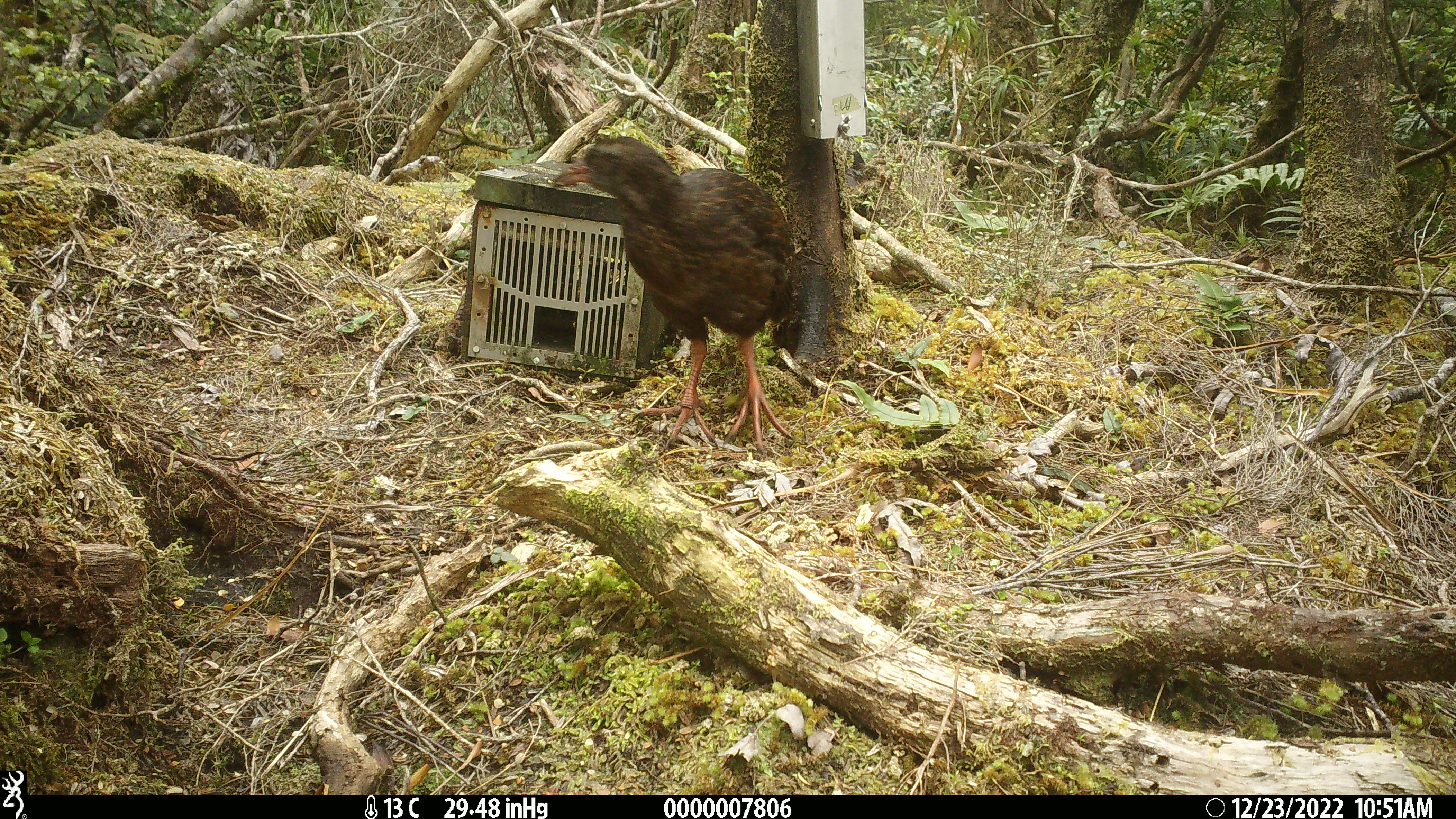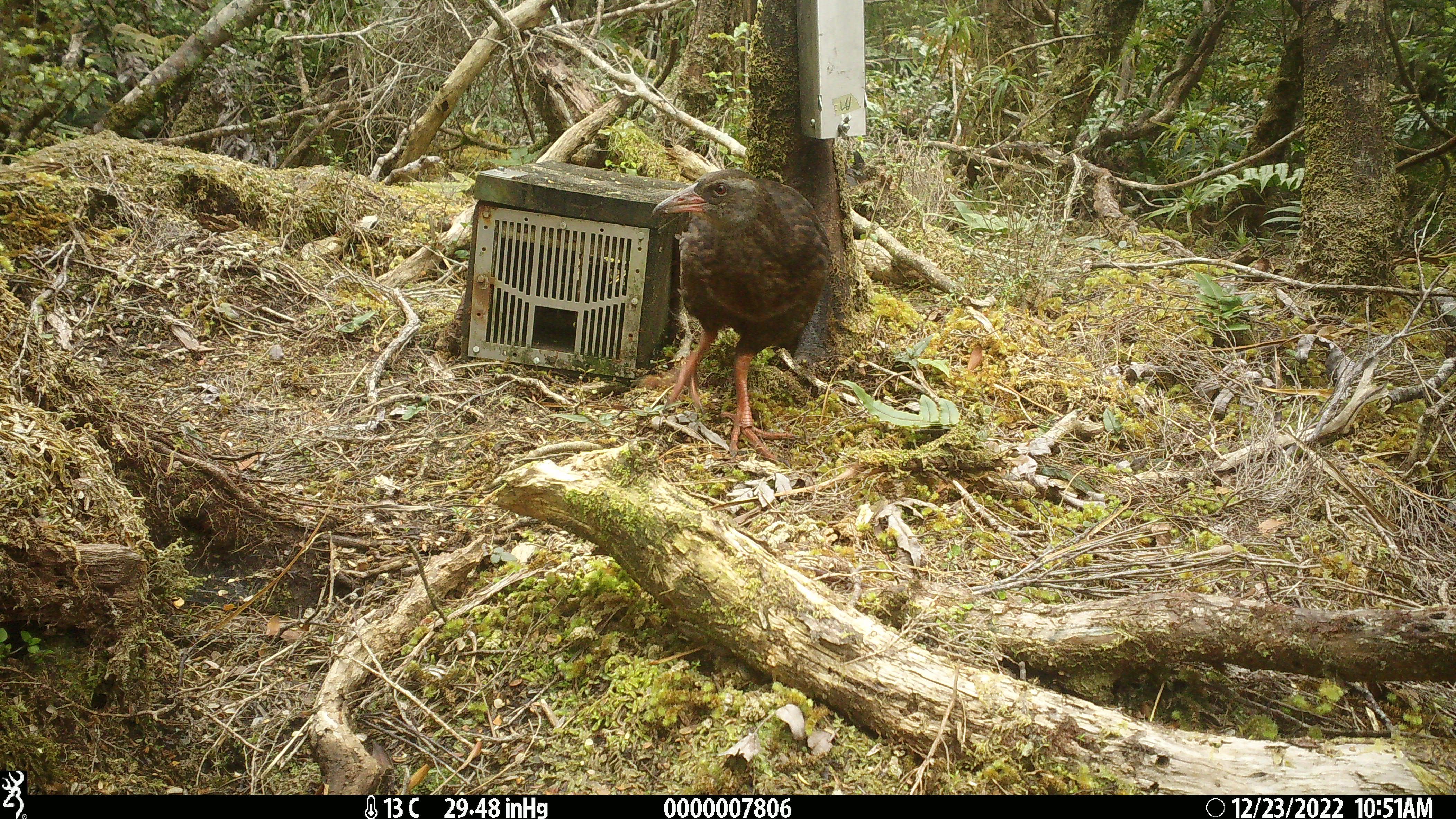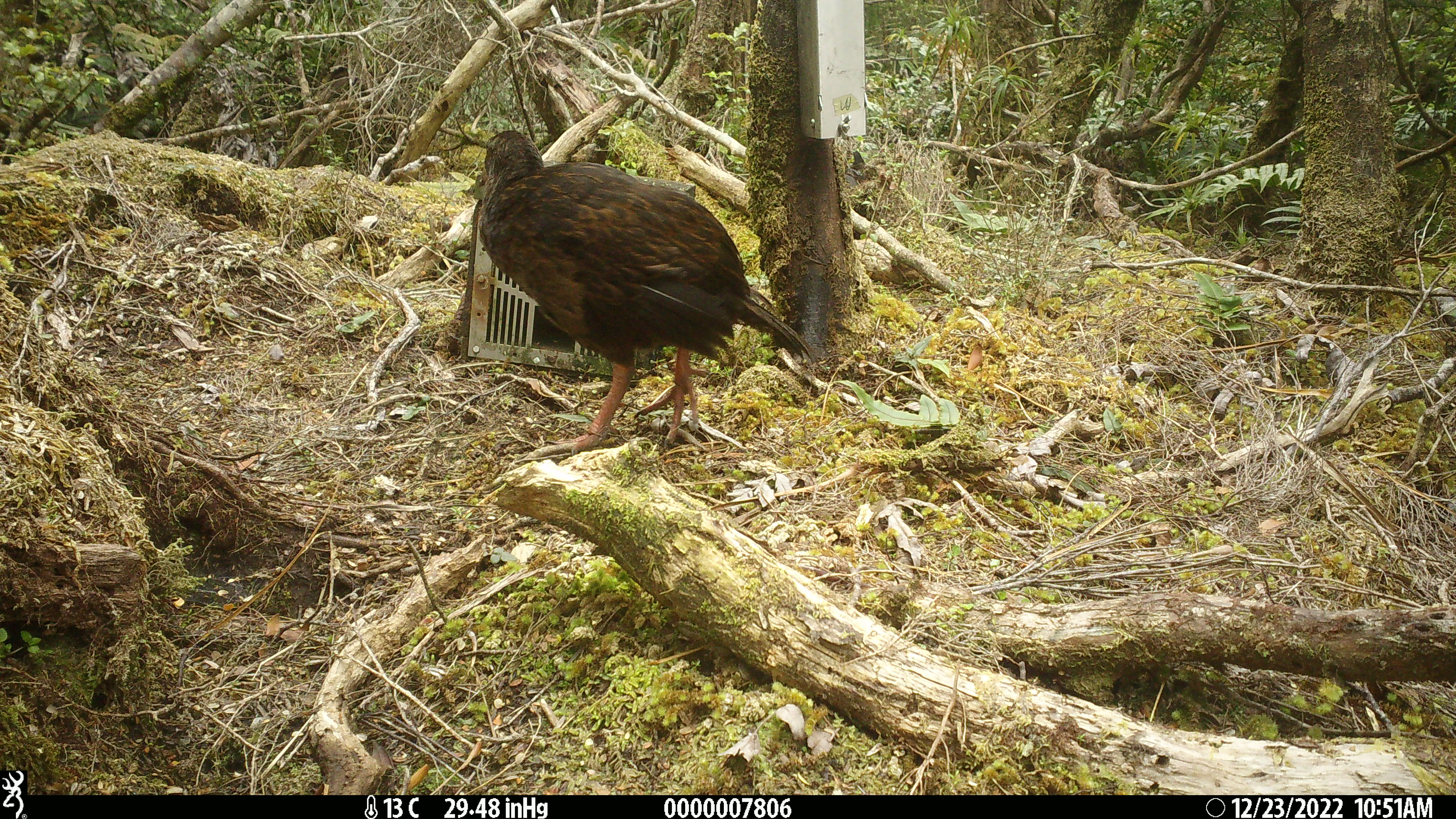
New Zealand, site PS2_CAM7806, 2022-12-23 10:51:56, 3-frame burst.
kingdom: Animalia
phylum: Chordata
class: Aves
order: Gruiformes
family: Rallidae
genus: Gallirallus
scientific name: Gallirallus australis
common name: weka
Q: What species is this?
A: Weka (Gallirallus australis).